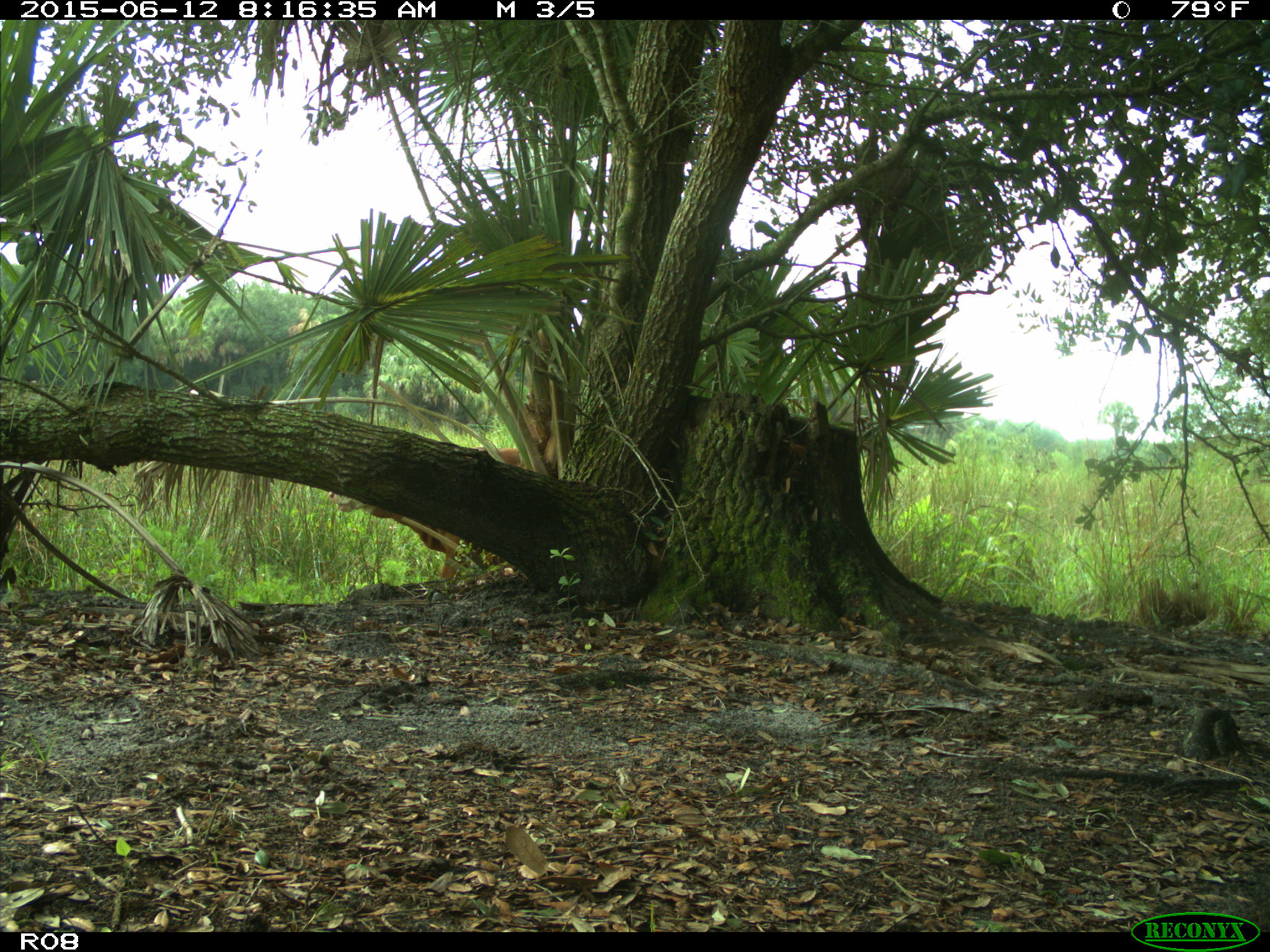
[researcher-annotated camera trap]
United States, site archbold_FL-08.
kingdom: Animalia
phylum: Chordata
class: Mammalia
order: Artiodactyla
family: Bovidae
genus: Bos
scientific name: Bos taurus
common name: domestic cow